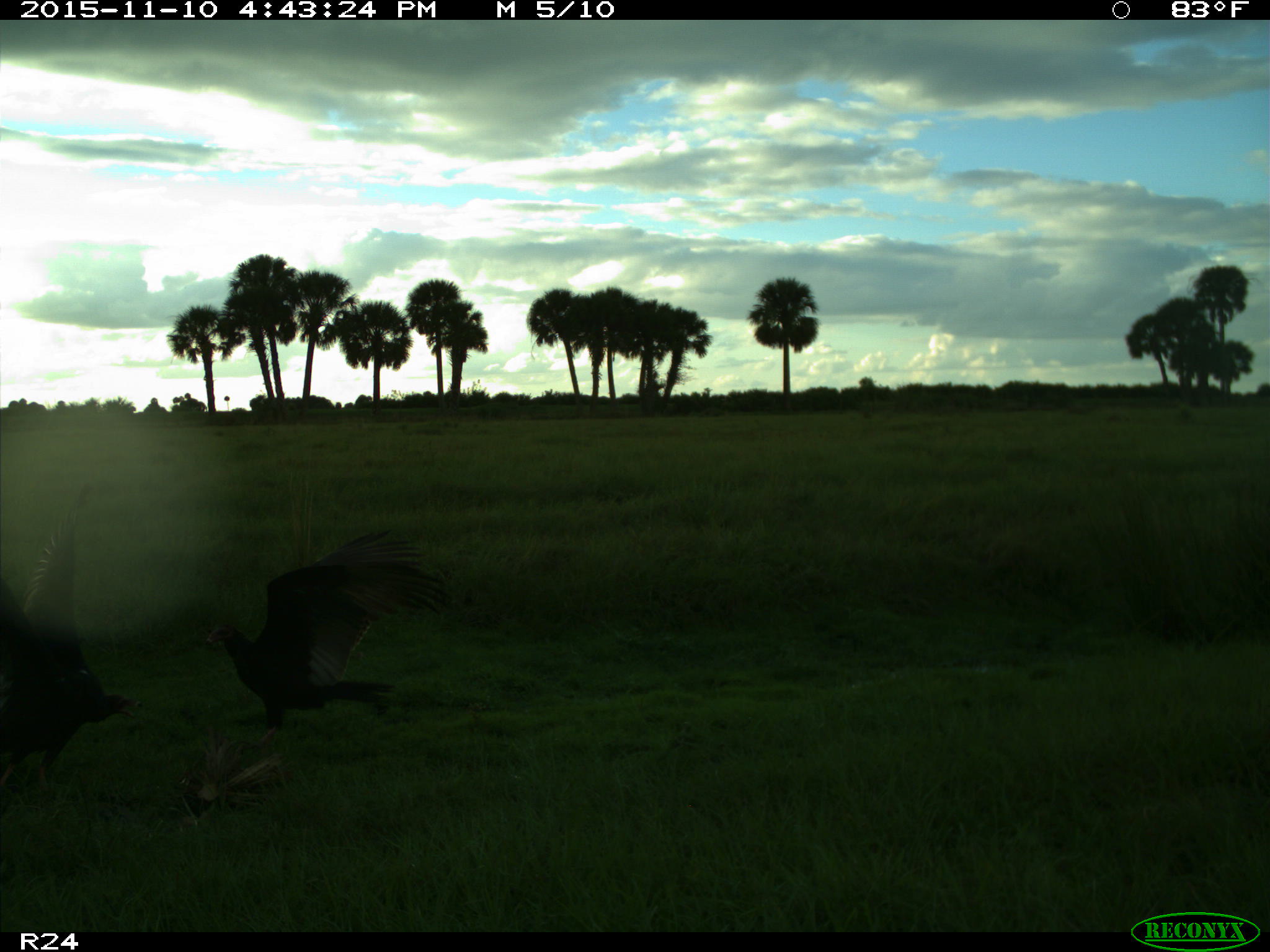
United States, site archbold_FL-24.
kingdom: Animalia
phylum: Chordata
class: Aves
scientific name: Aves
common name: birds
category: unidentified bird